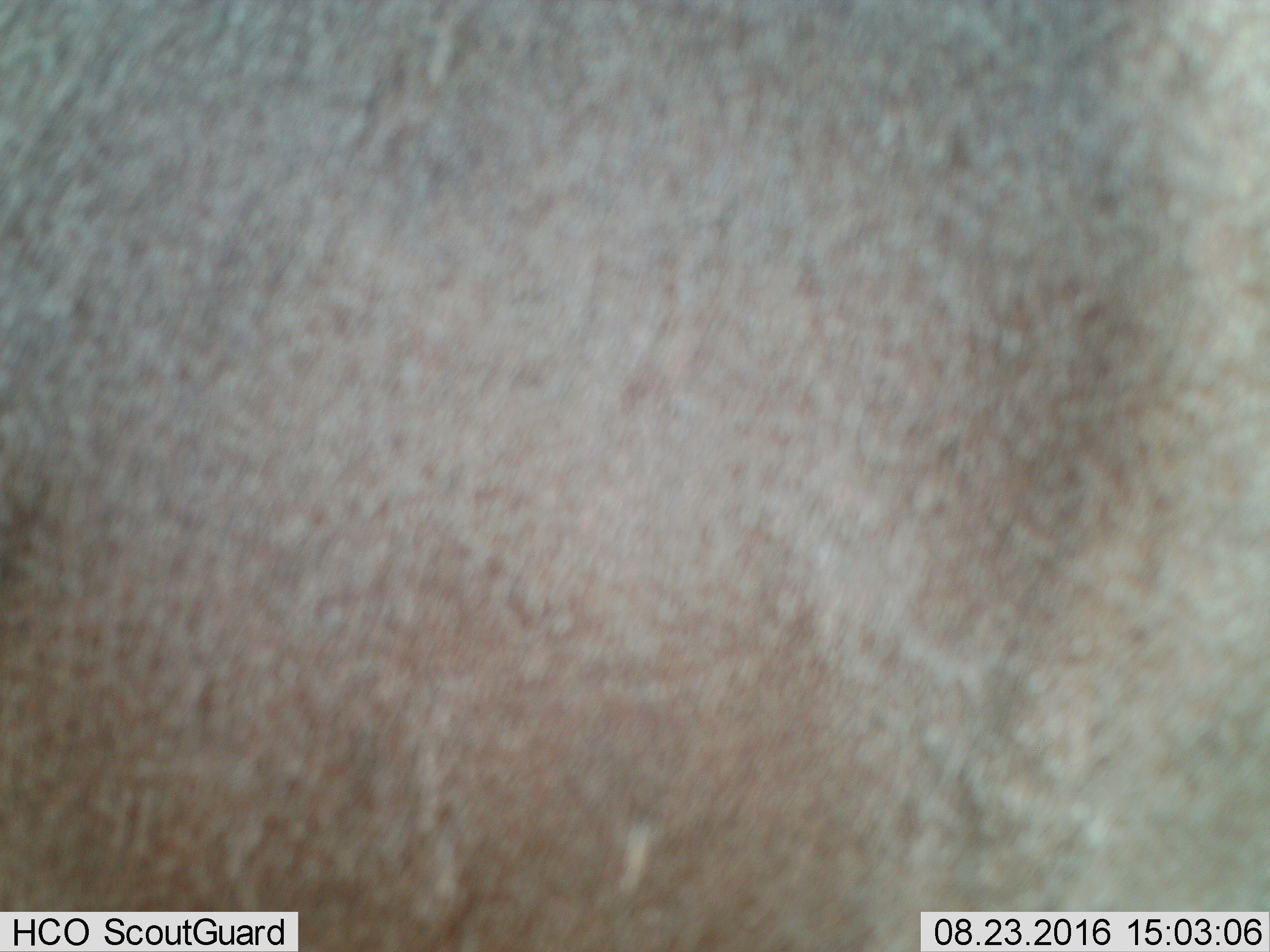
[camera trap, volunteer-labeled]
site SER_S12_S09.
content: unidentified animal